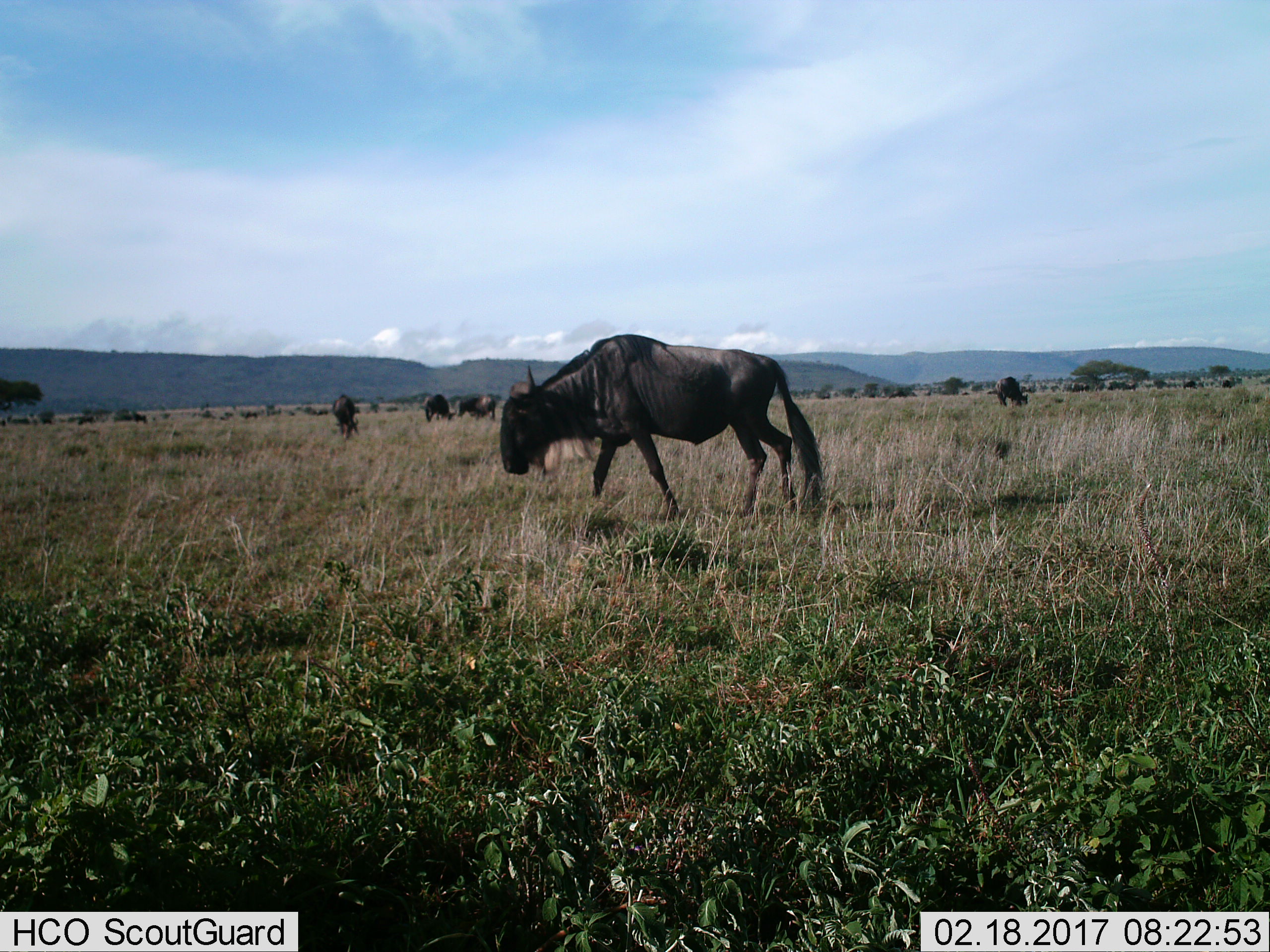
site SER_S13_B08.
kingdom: Animalia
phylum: Chordata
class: Mammalia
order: Artiodactyla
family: Bovidae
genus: Connochaetes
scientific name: Connochaetes taurinus taurinus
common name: blue wildebeest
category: wildebeestblue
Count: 11-50.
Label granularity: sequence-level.